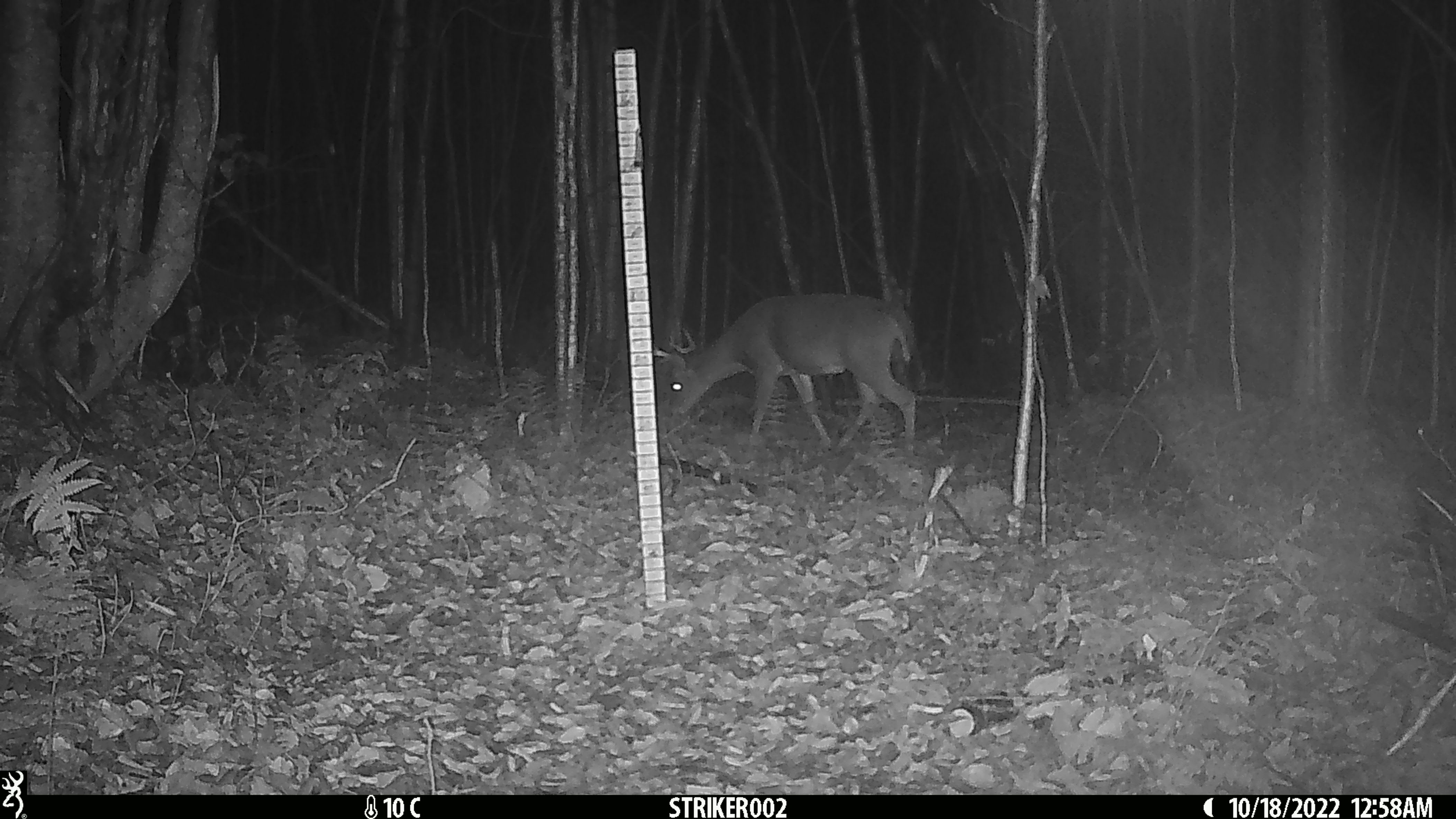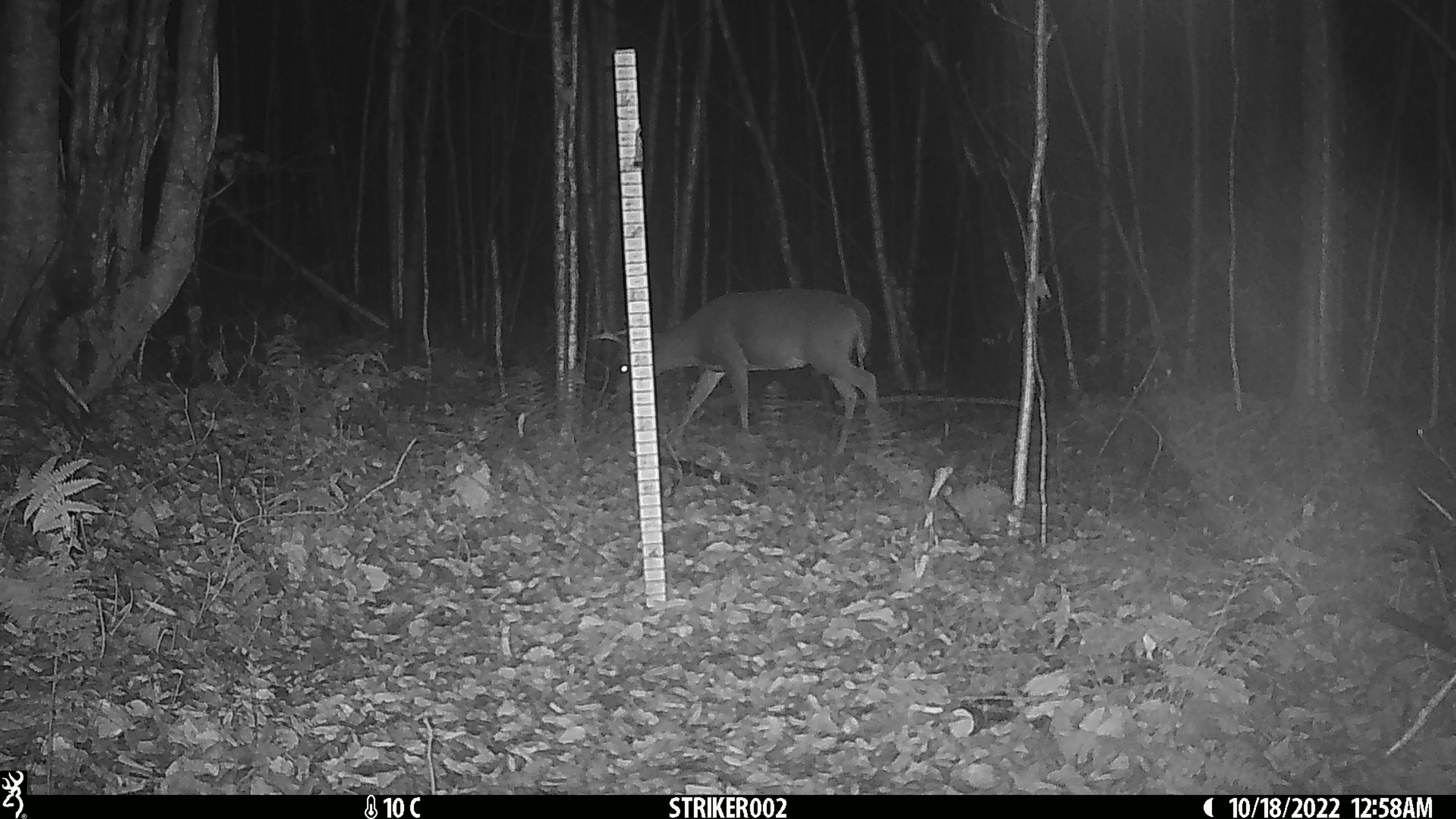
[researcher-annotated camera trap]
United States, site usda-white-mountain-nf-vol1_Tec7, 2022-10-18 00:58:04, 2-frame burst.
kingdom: Animalia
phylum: Chordata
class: Mammalia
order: Artiodactyla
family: Cervidae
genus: Odocoileus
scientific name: Odocoileus virginianus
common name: white-tailed deer